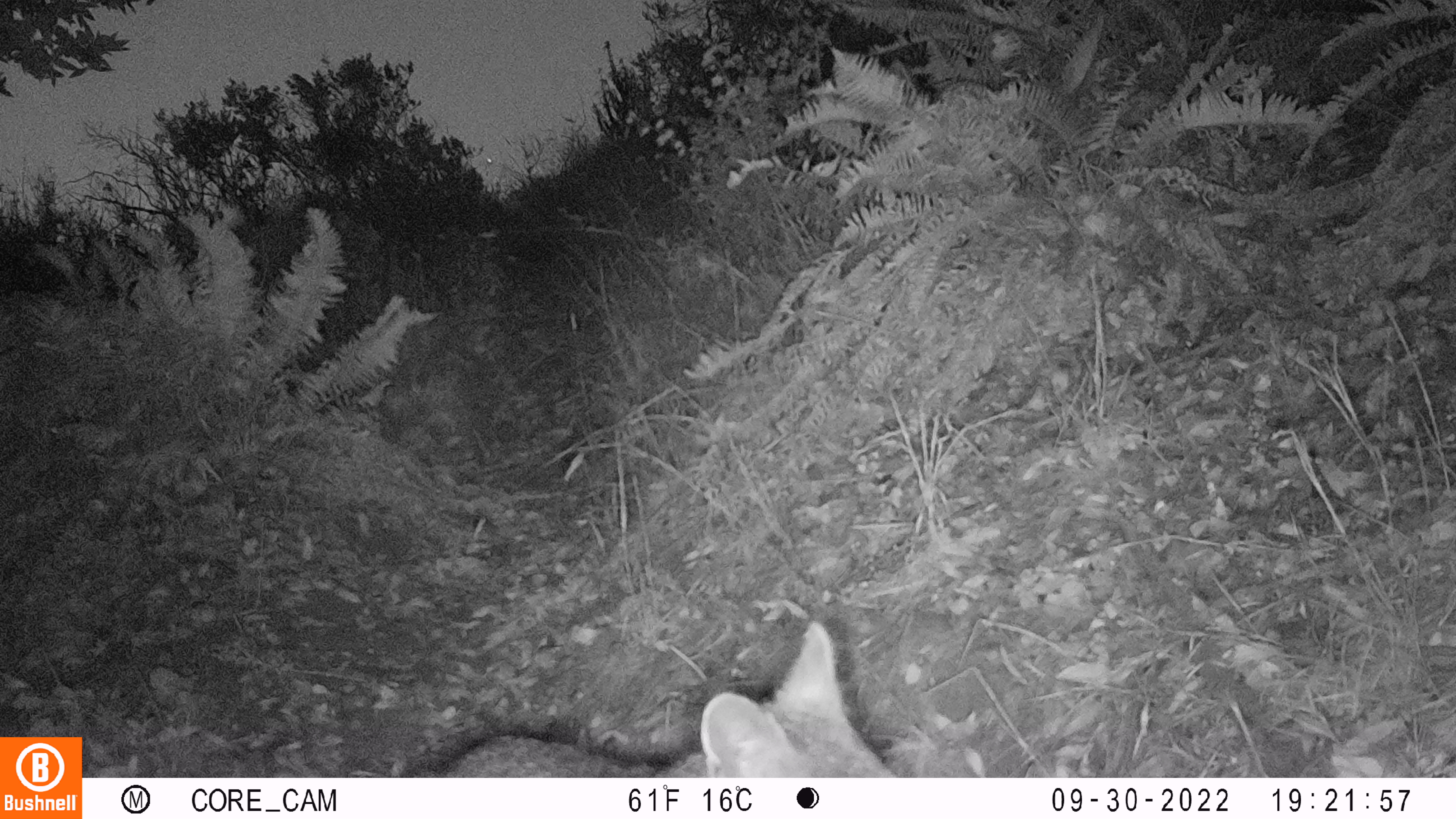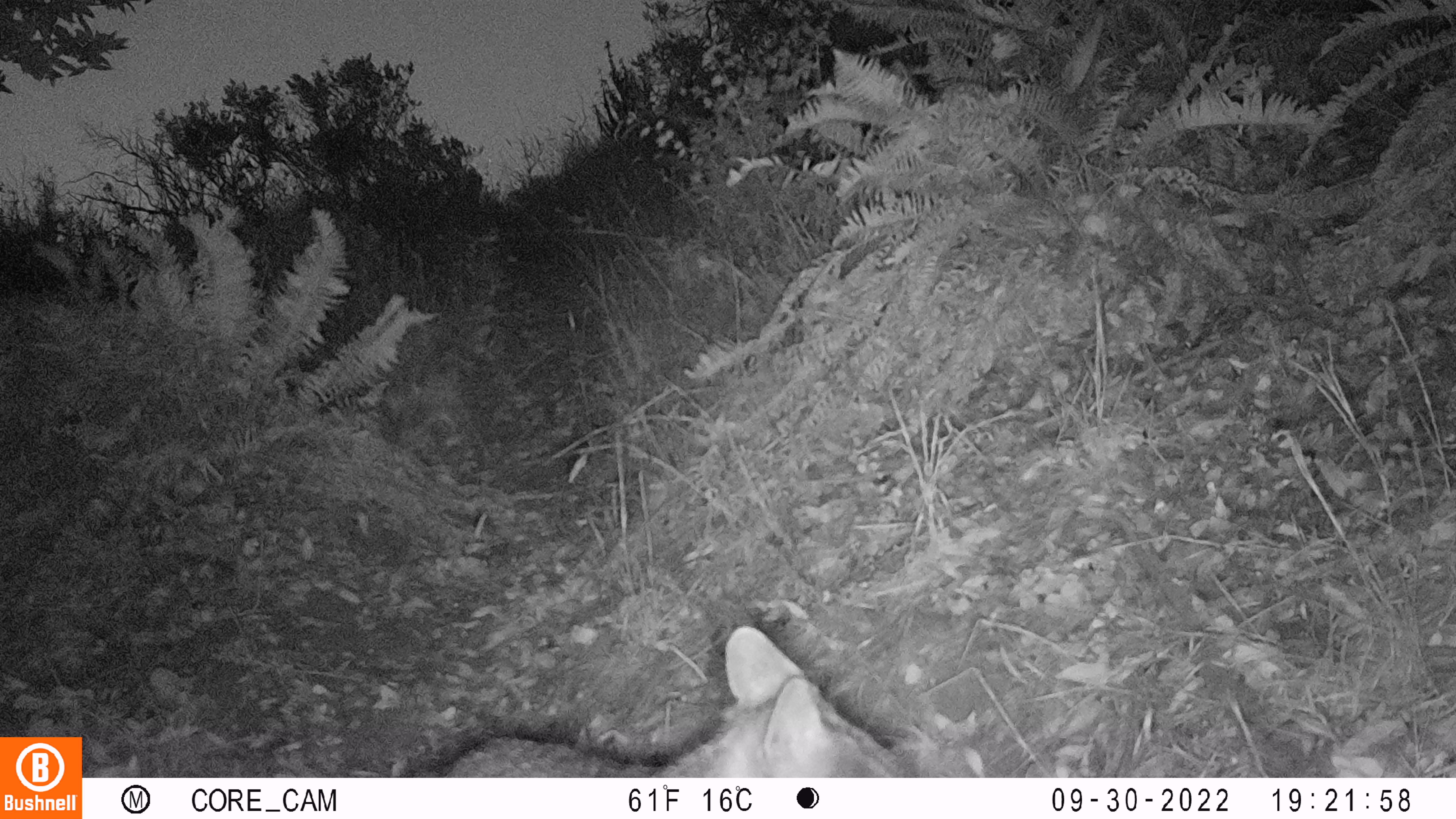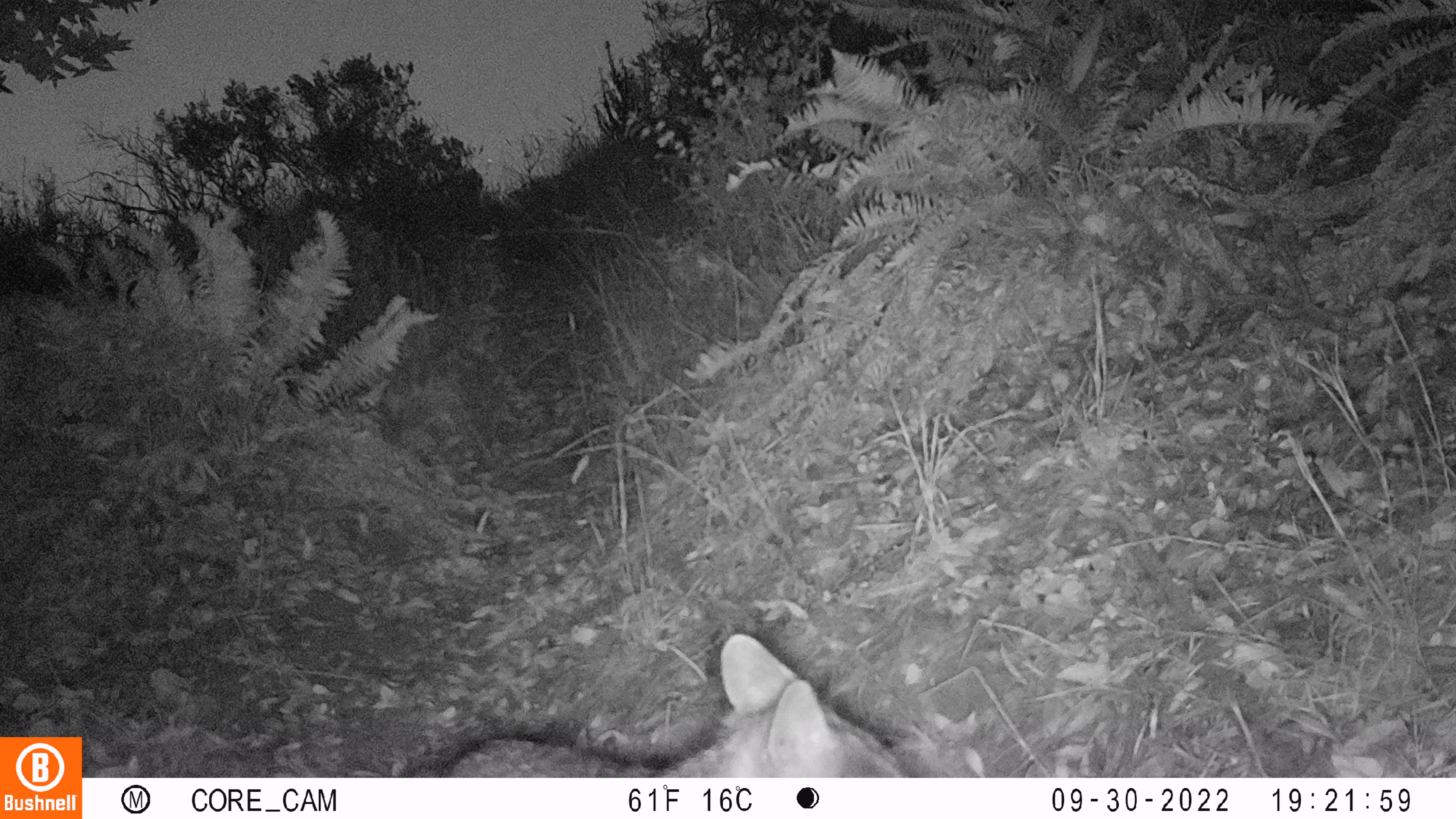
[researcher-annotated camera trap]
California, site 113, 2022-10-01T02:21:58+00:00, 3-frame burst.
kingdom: Animalia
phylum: Chordata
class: Mammalia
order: Carnivora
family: Canidae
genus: Urocyon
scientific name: Urocyon cinereoargenteus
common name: gray fox